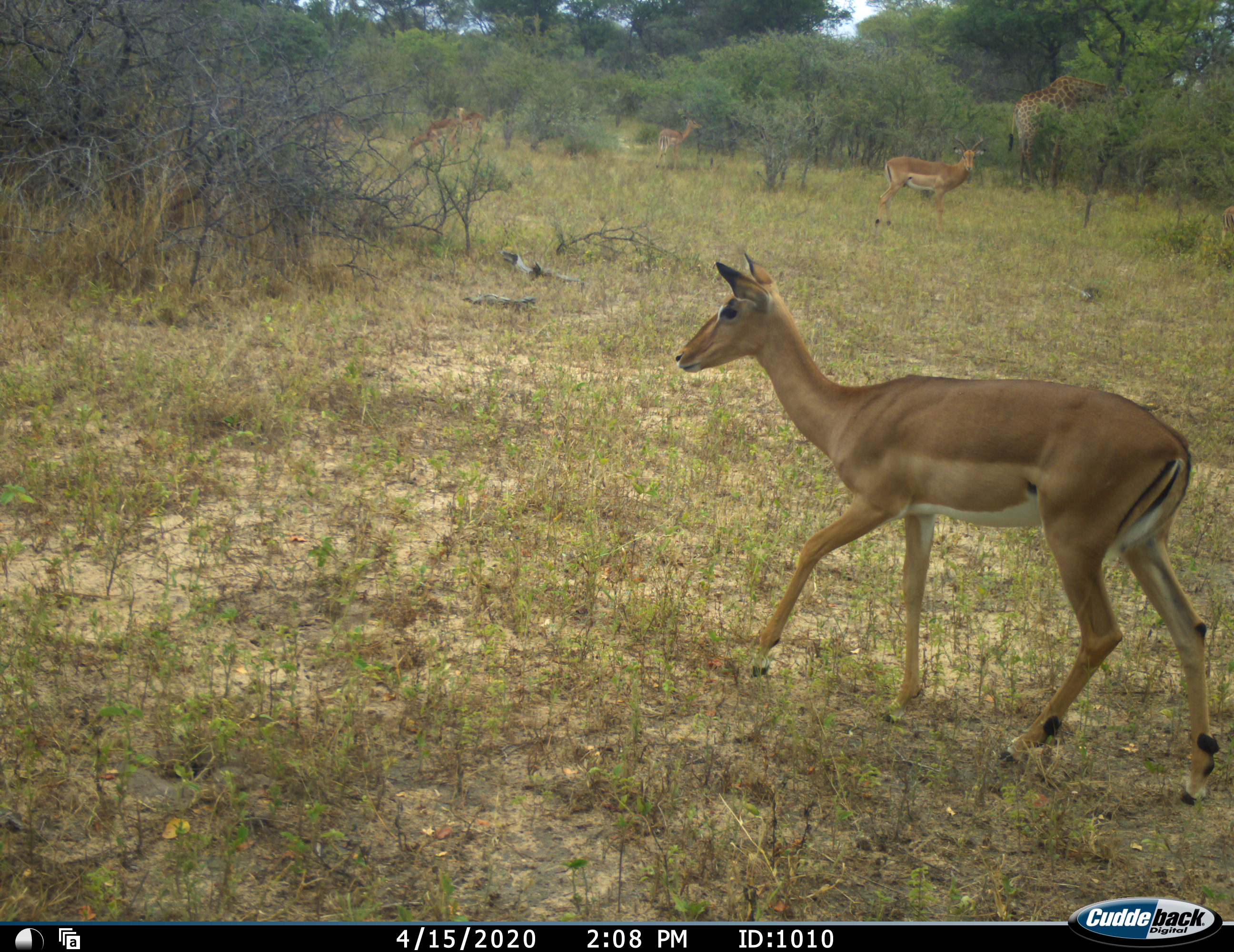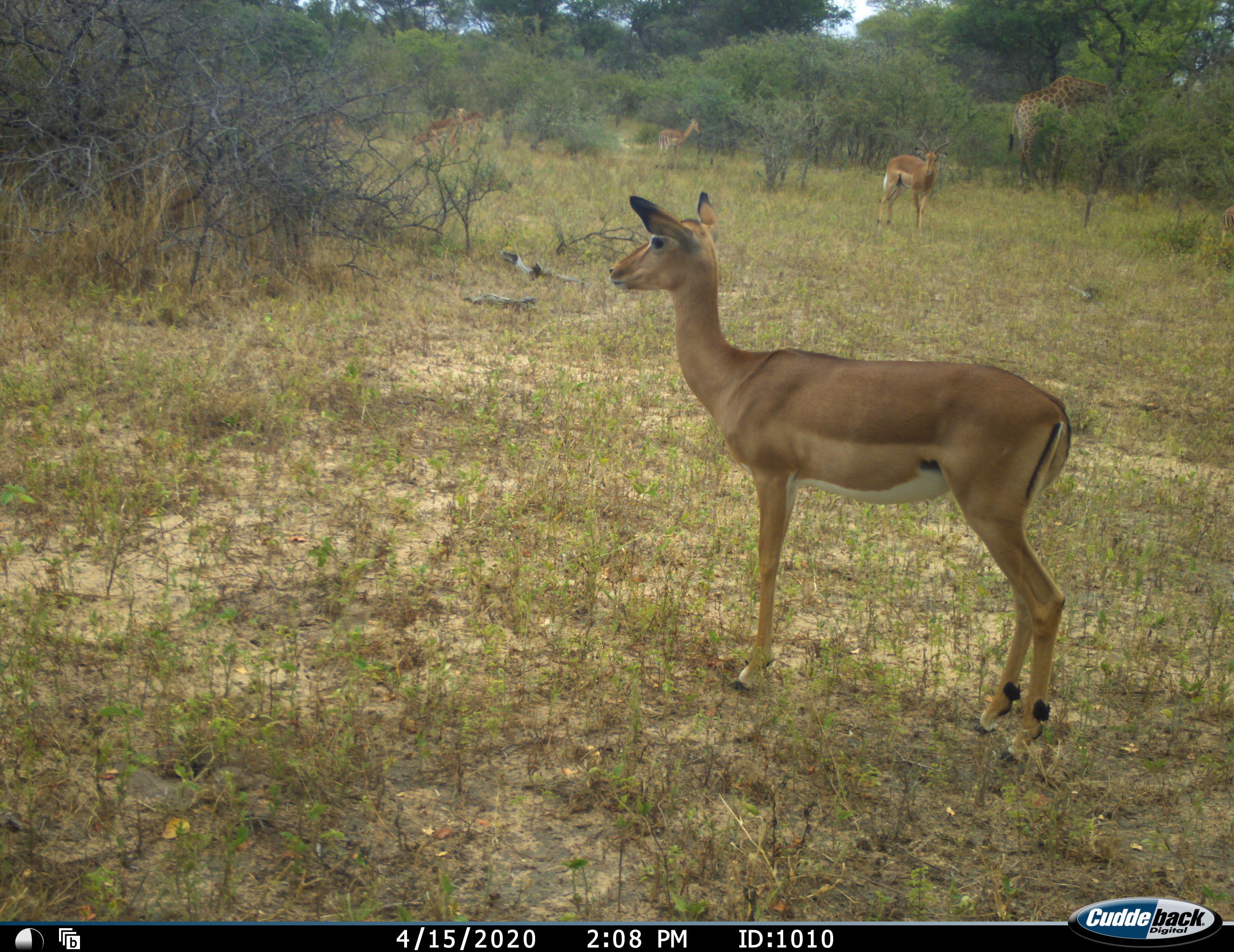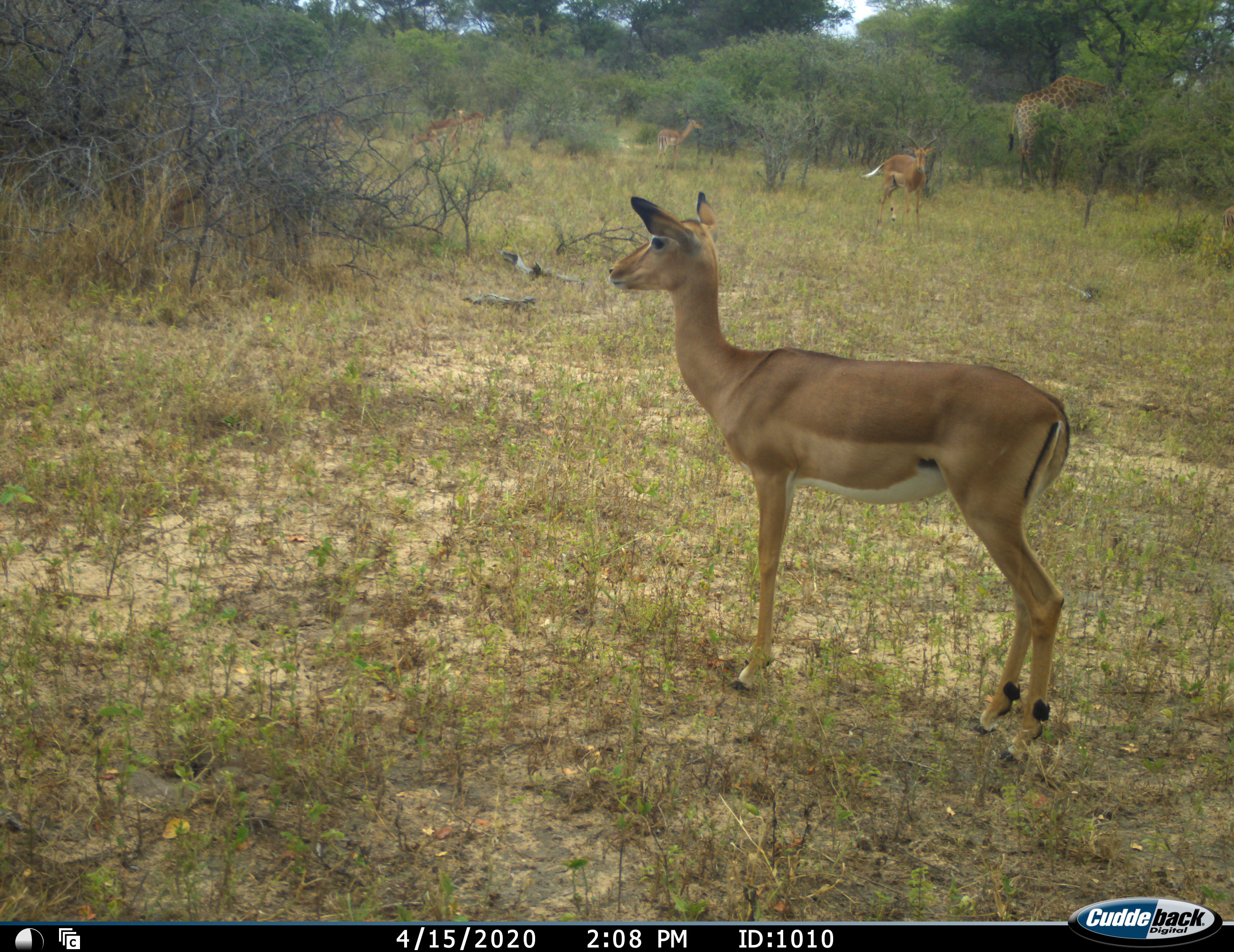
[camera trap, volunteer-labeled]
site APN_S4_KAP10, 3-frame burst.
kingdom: Animalia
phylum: Chordata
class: Mammalia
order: Artiodactyla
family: Giraffidae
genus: Giraffa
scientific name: Giraffa camelopardalis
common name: giraffe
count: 1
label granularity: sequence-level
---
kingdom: Animalia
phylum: Chordata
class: Mammalia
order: Artiodactyla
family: Bovidae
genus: Aepyceros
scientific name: Aepyceros melampus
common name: impala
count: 6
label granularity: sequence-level